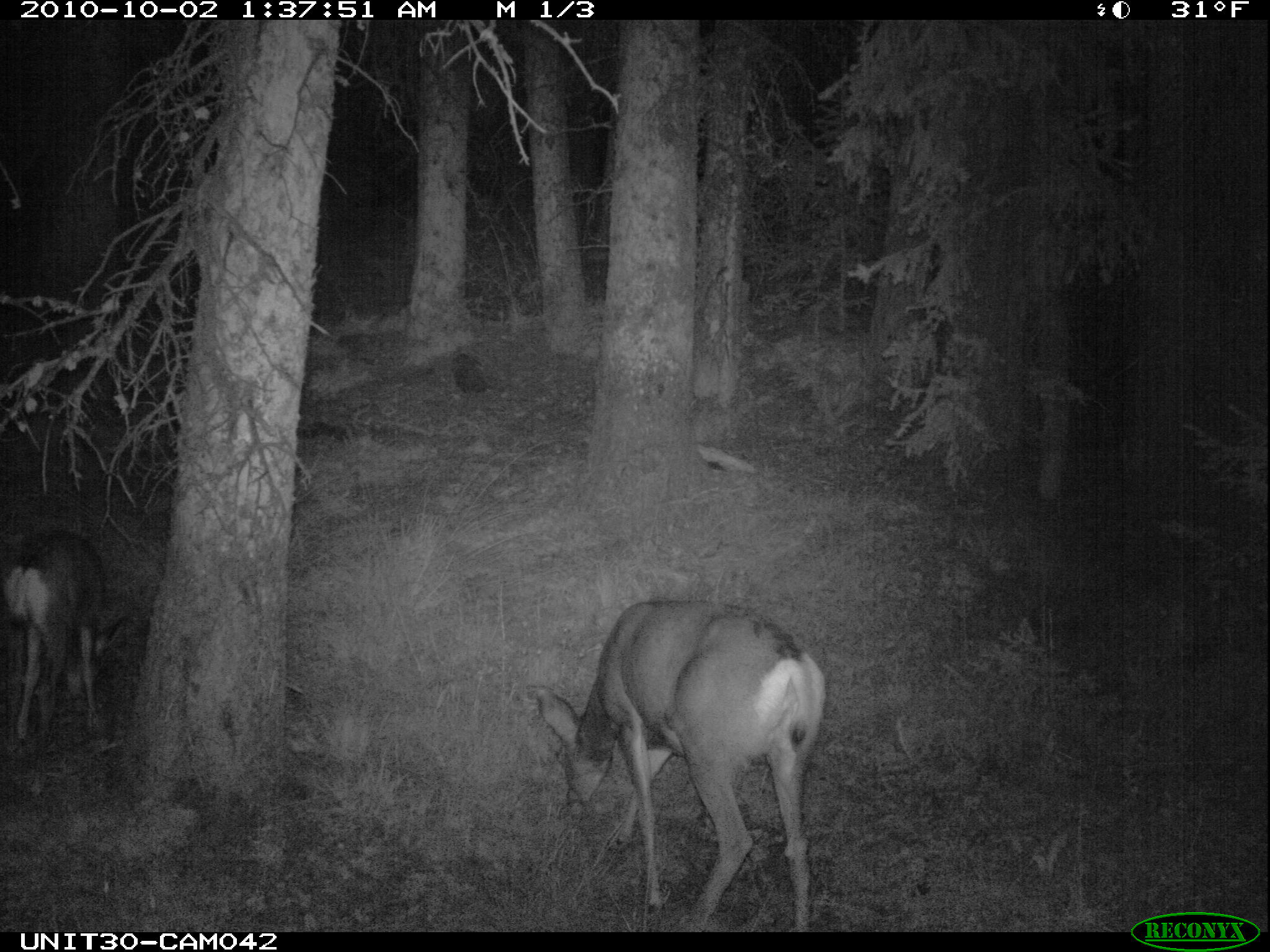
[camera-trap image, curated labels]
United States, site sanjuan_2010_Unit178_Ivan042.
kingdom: Animalia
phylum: Chordata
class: Mammalia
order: Artiodactyla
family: Cervidae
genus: Odocoileus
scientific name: Odocoileus hemionus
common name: mule deer